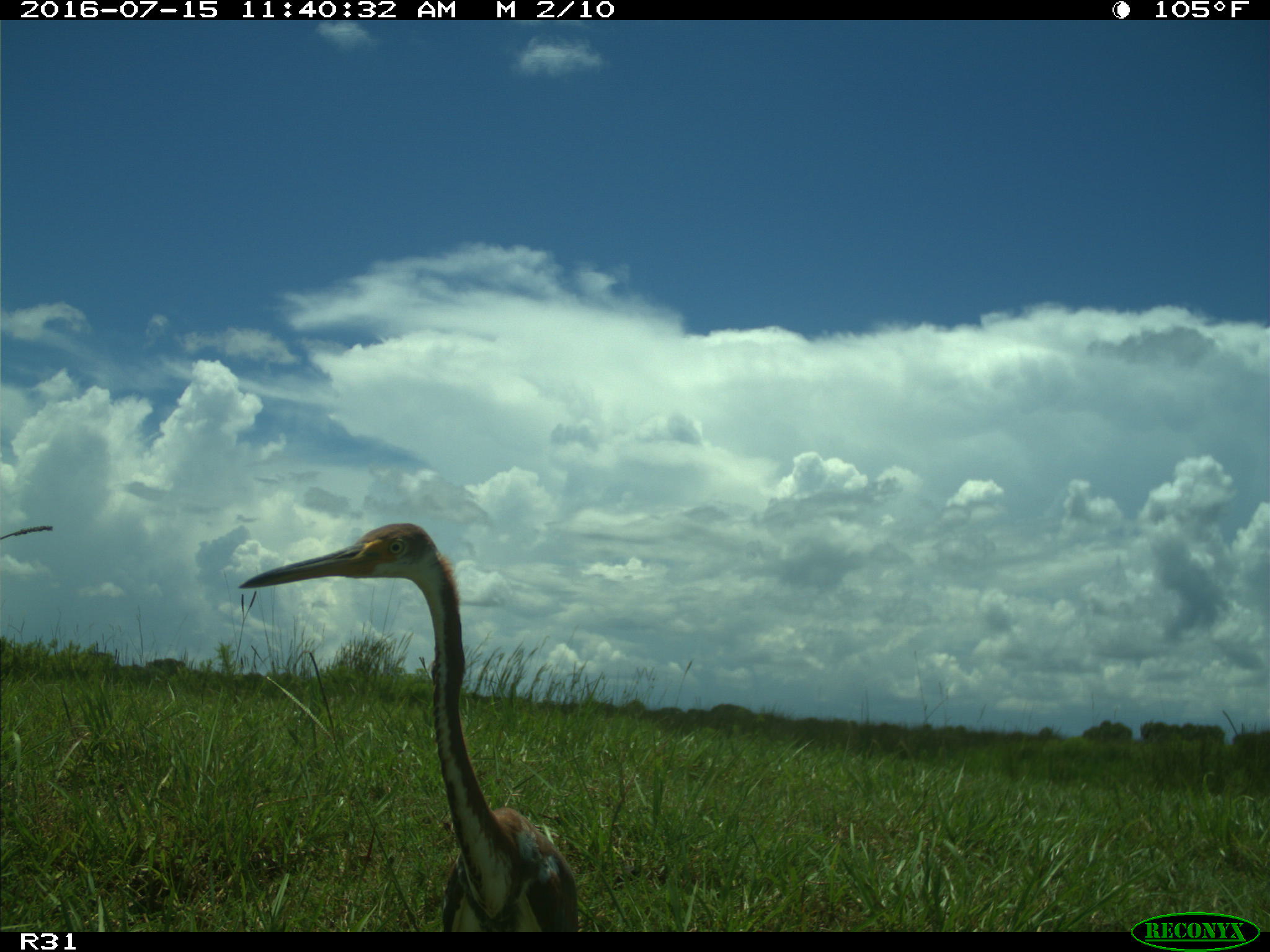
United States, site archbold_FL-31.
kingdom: Animalia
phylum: Chordata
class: Aves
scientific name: Aves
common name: birds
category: unidentified bird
Unidentified bird (birds) (Aves).